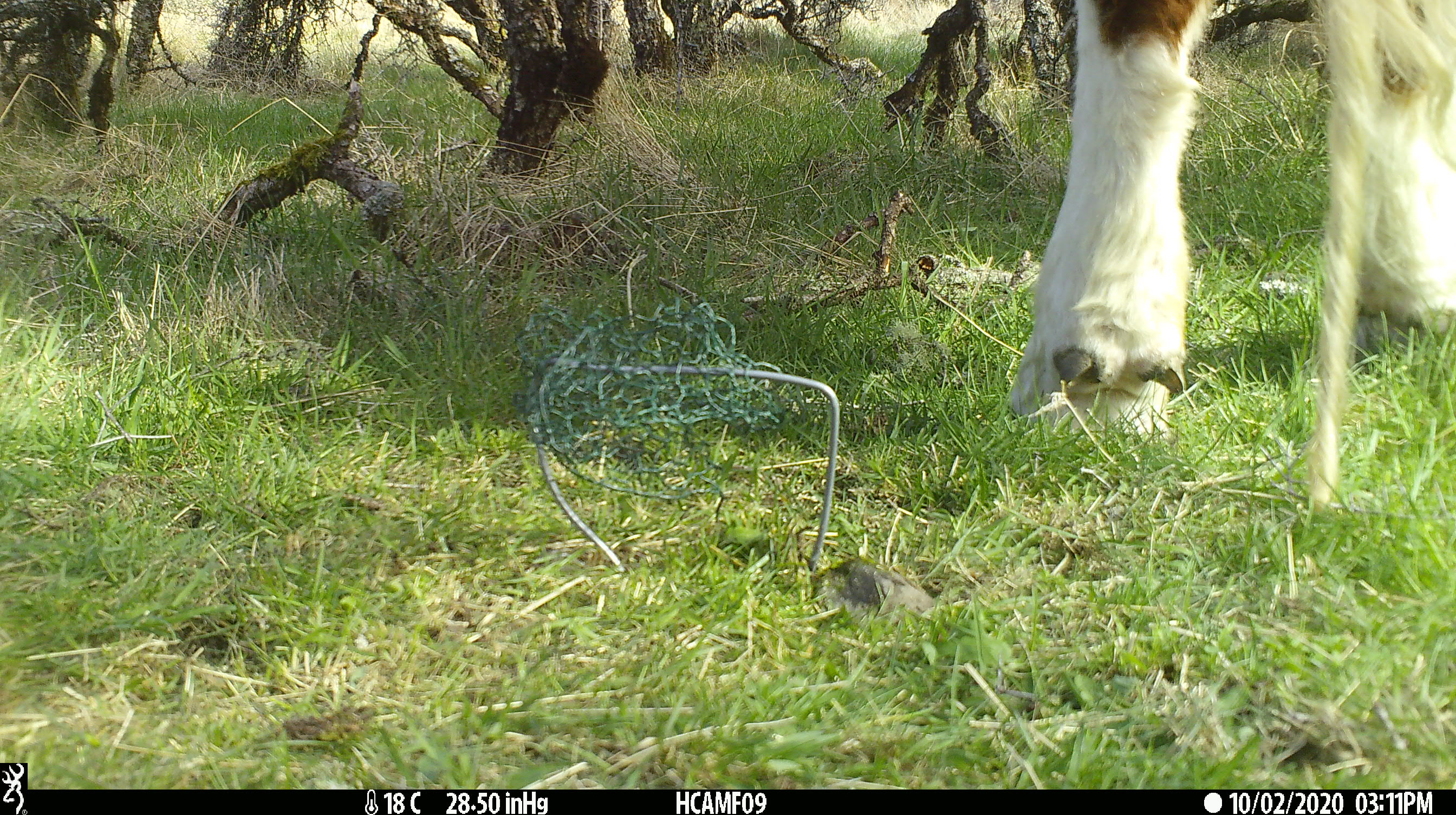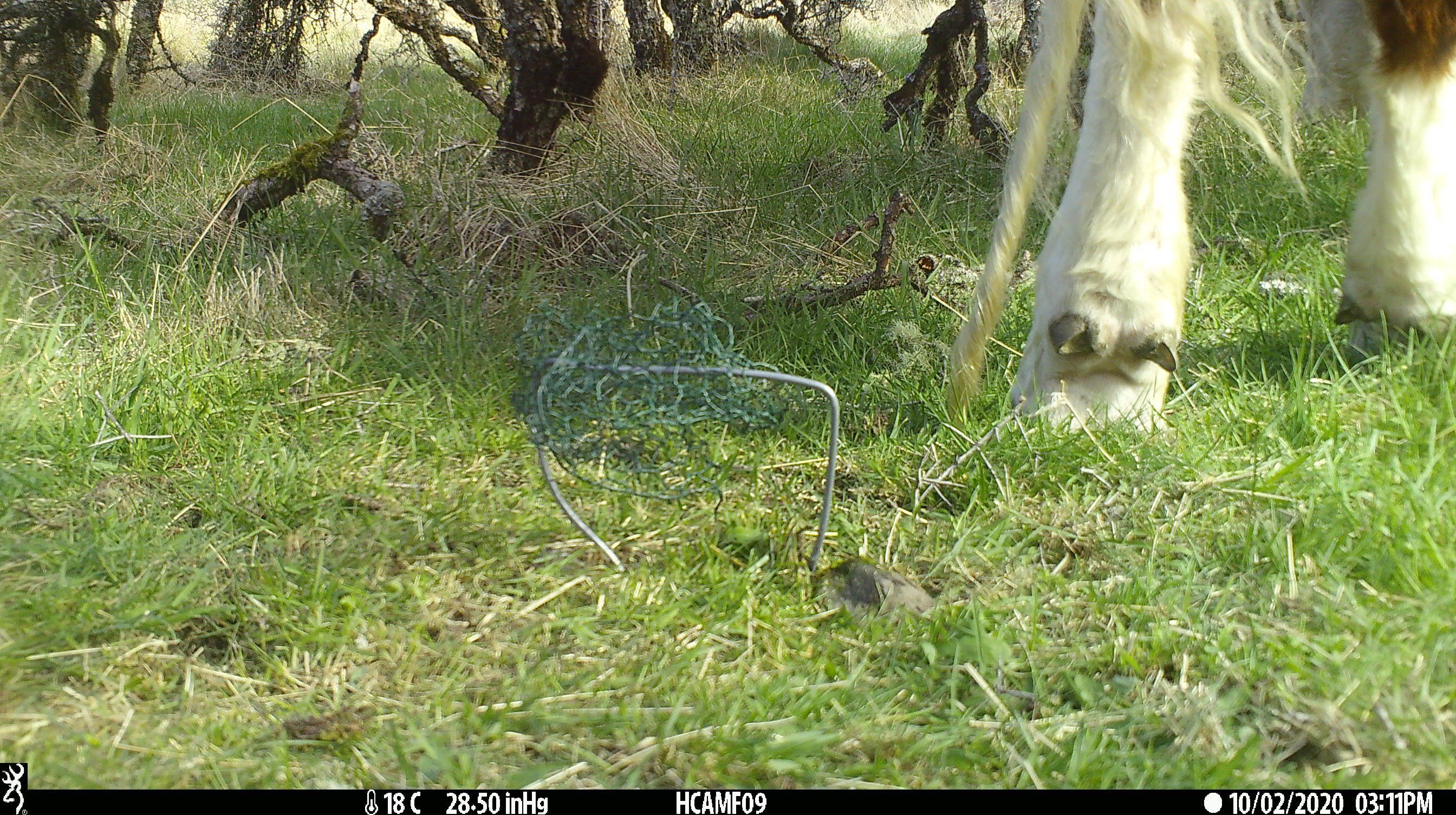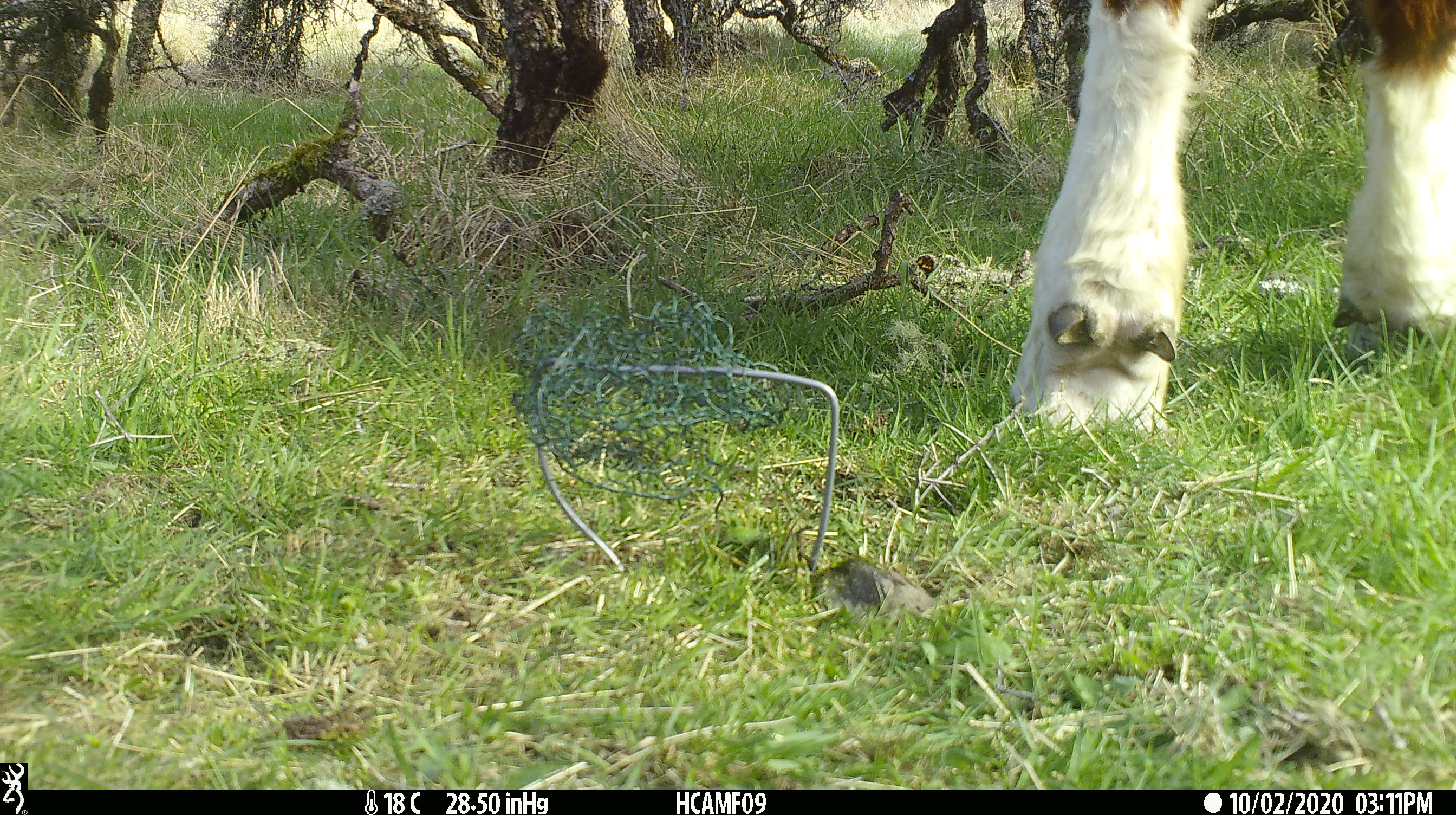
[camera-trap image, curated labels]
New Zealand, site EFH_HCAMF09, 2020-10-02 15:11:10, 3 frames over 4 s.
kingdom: Animalia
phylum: Chordata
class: Mammalia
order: Artiodactyla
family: Bovidae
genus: Bos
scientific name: Bos taurus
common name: domestic cow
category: cow